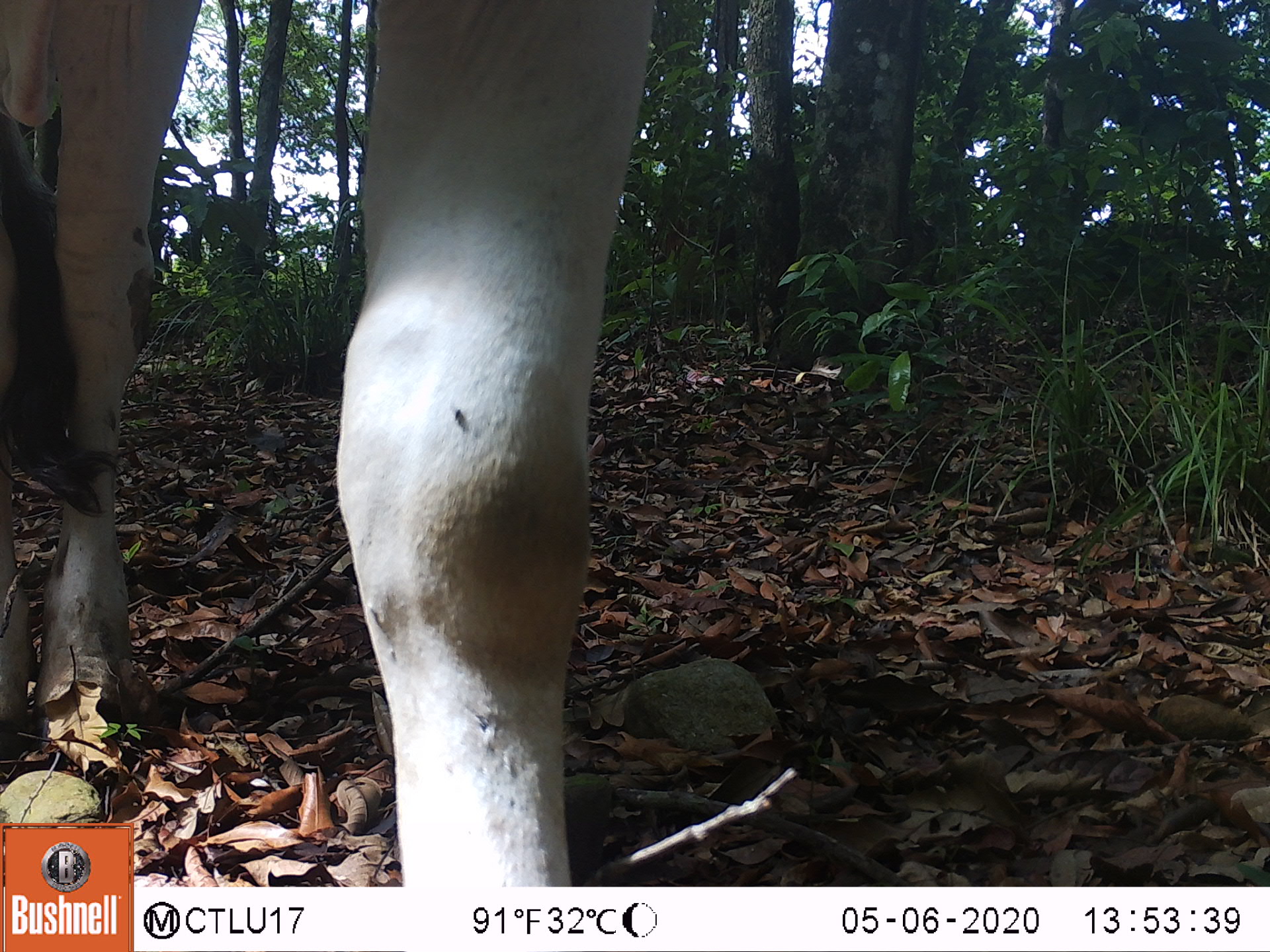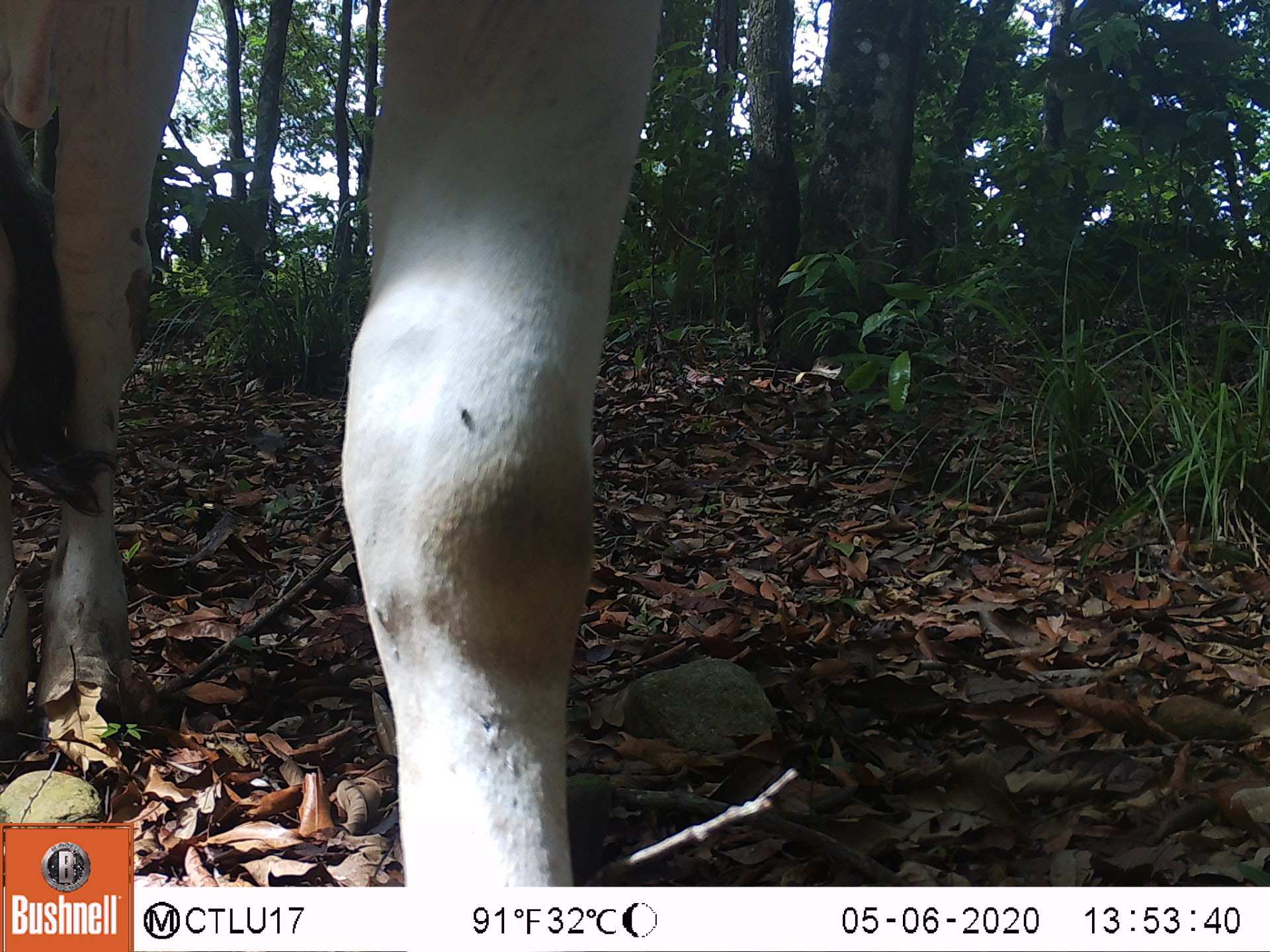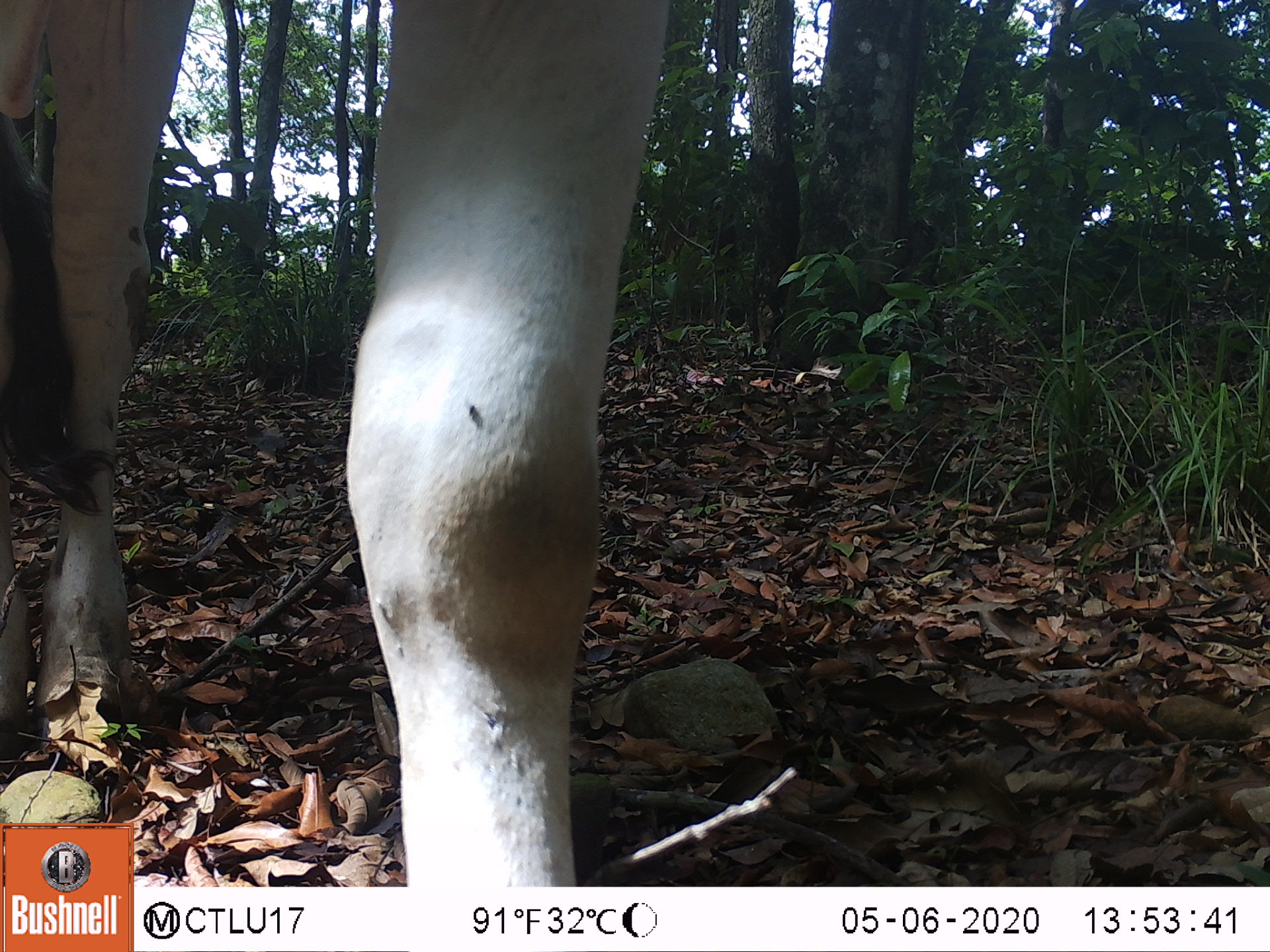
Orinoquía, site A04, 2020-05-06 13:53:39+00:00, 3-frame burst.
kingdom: Animalia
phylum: Chordata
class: Mammalia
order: Artiodactyla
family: Bovidae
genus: Bos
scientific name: Bos taurus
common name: cow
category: cattle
Cattle (cow) (Bos taurus).